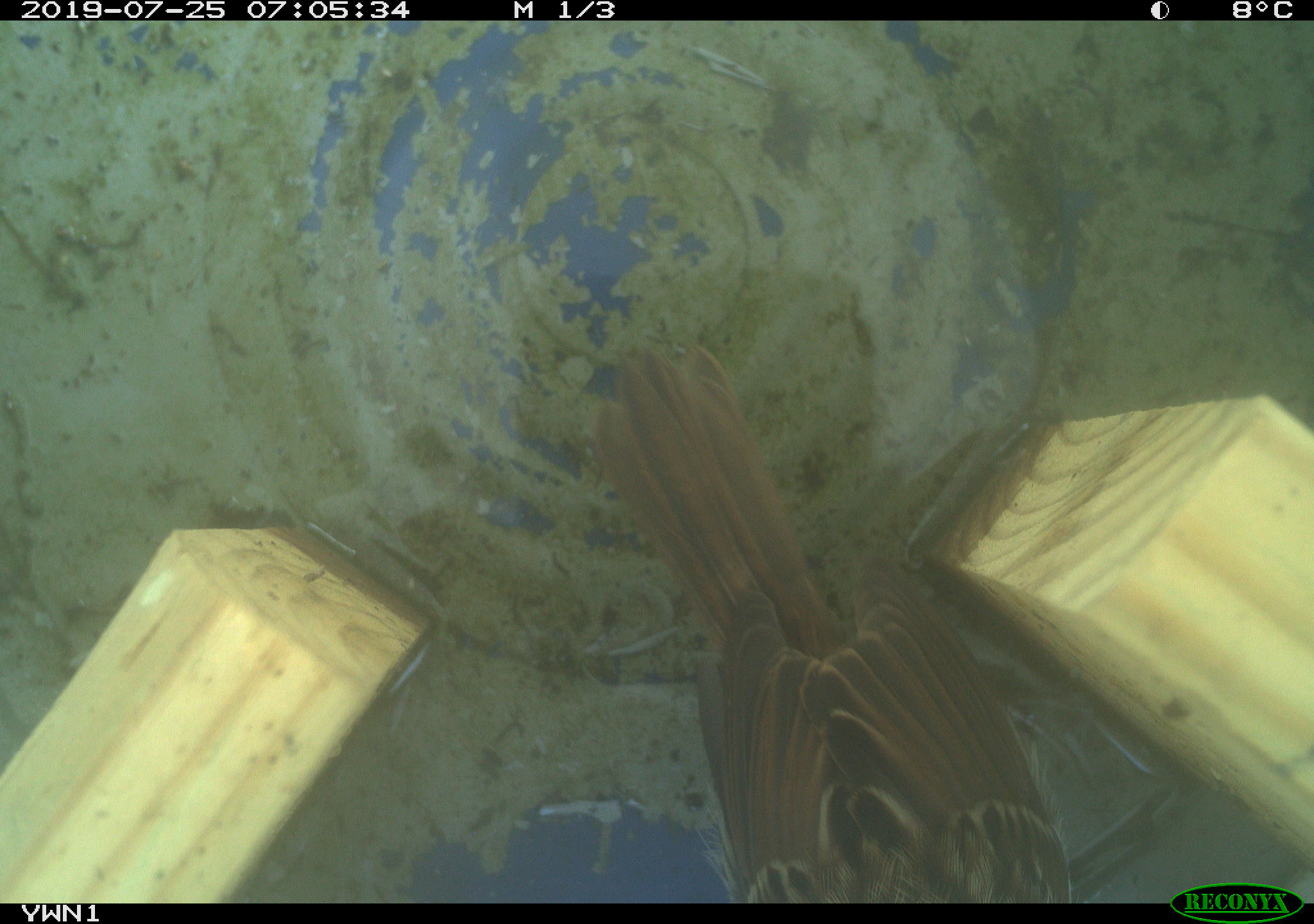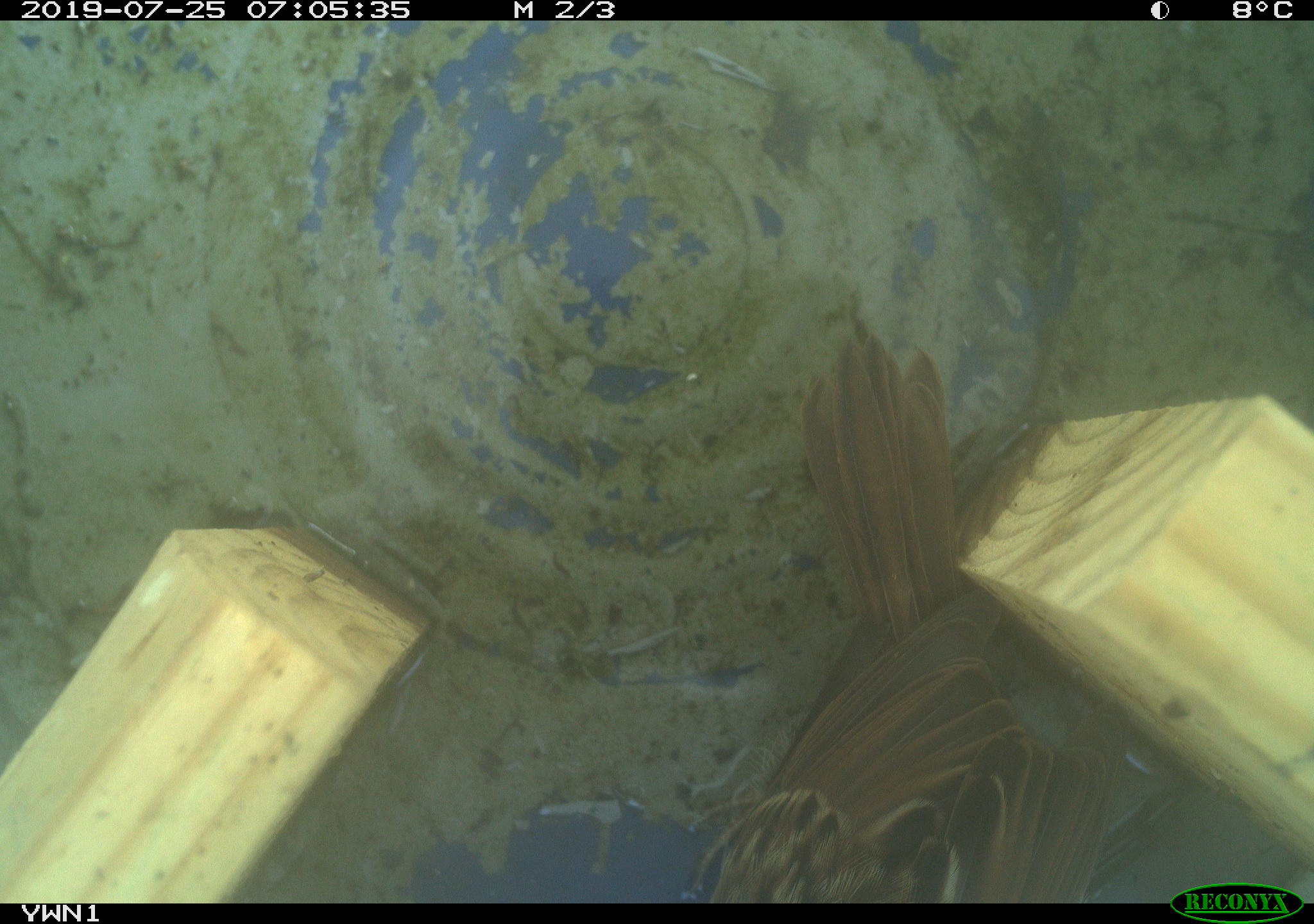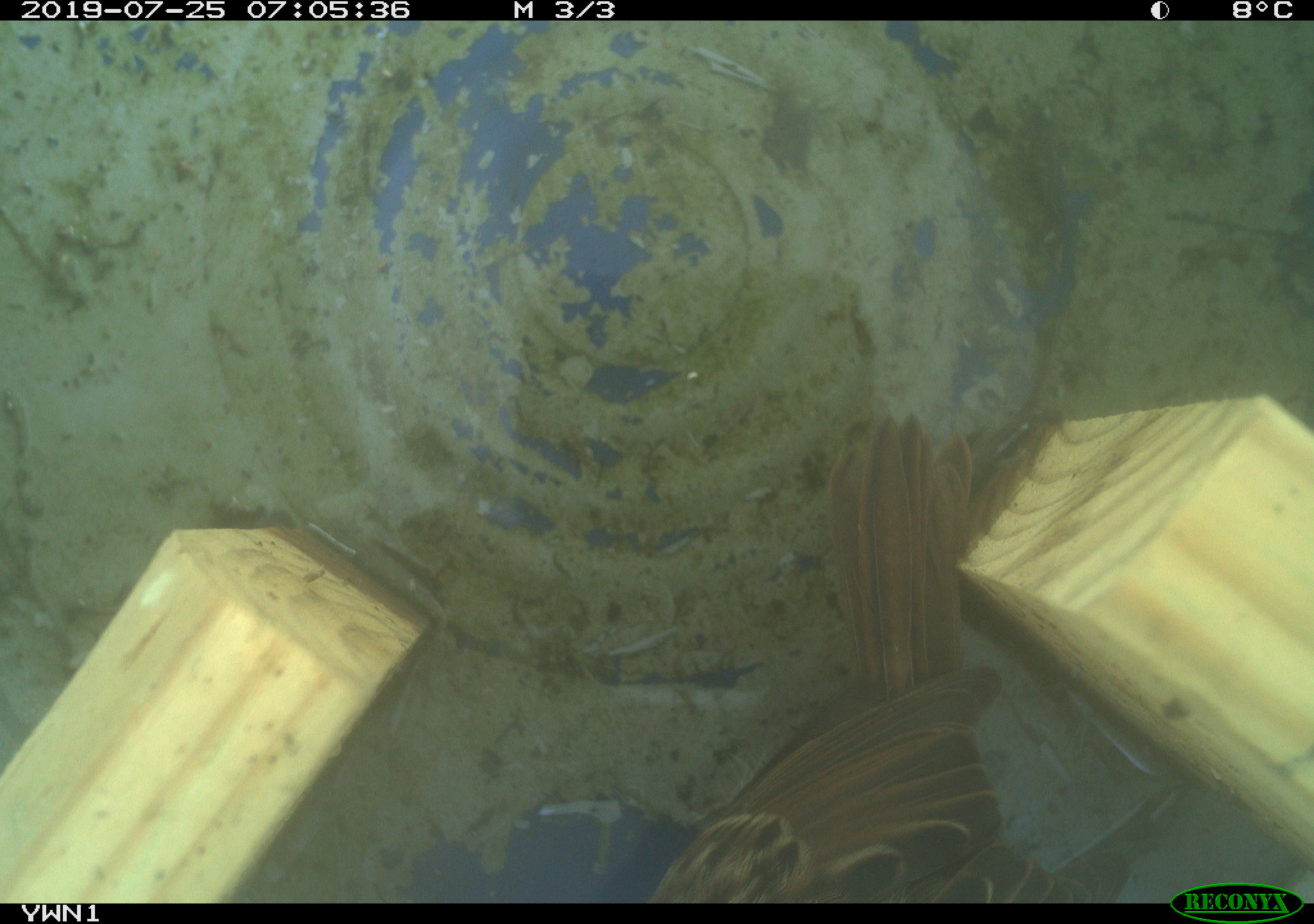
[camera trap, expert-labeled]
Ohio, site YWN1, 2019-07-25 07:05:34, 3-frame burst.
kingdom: Animalia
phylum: Chordata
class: Aves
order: Passeriformes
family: Passerellidae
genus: Melospiza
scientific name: Melospiza melodia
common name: song sparrow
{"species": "song sparrow (Melospiza melodia)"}